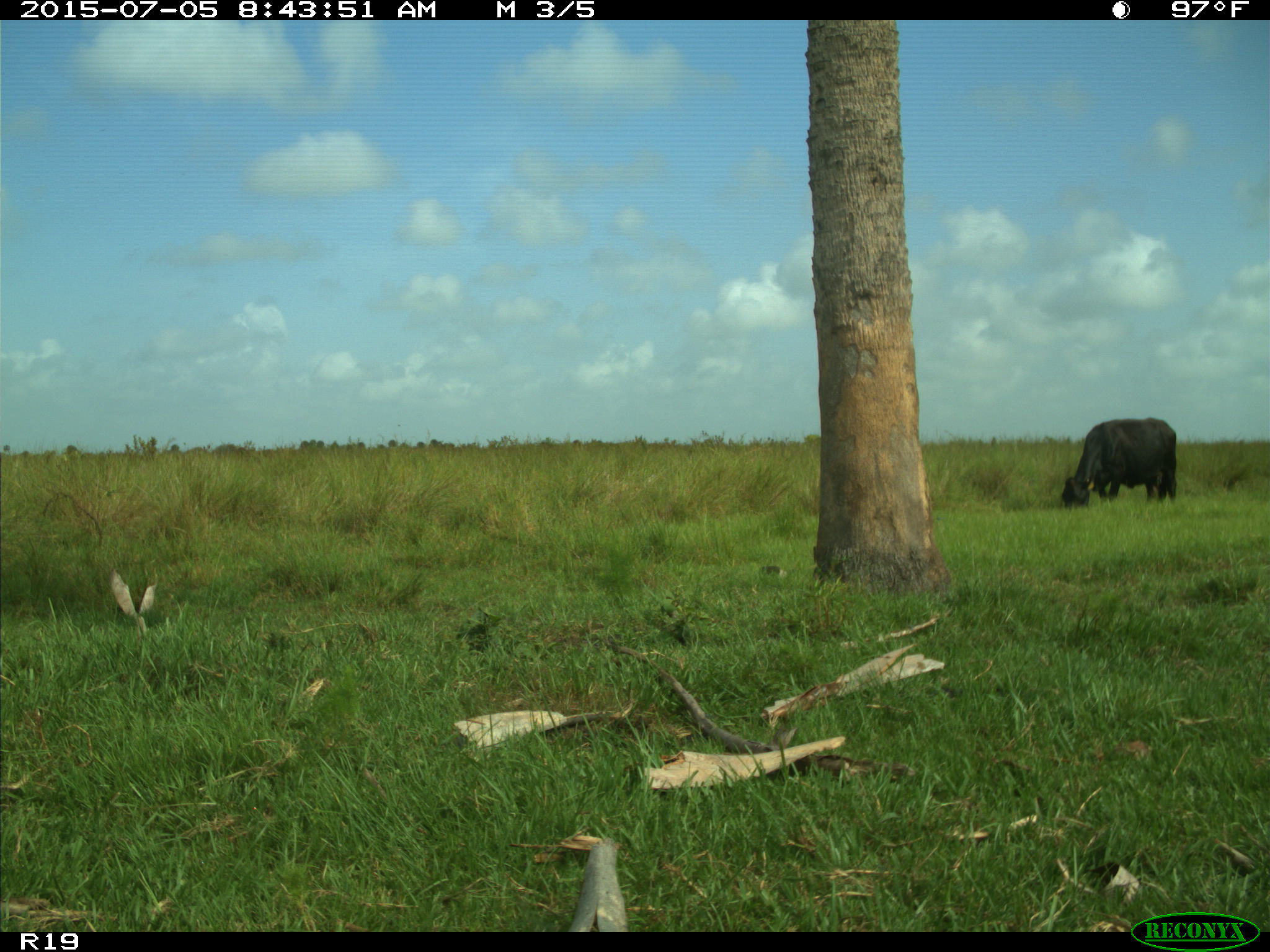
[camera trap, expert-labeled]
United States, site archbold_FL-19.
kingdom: Animalia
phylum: Chordata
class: Mammalia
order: Artiodactyla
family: Bovidae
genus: Bos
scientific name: Bos taurus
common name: domestic cow